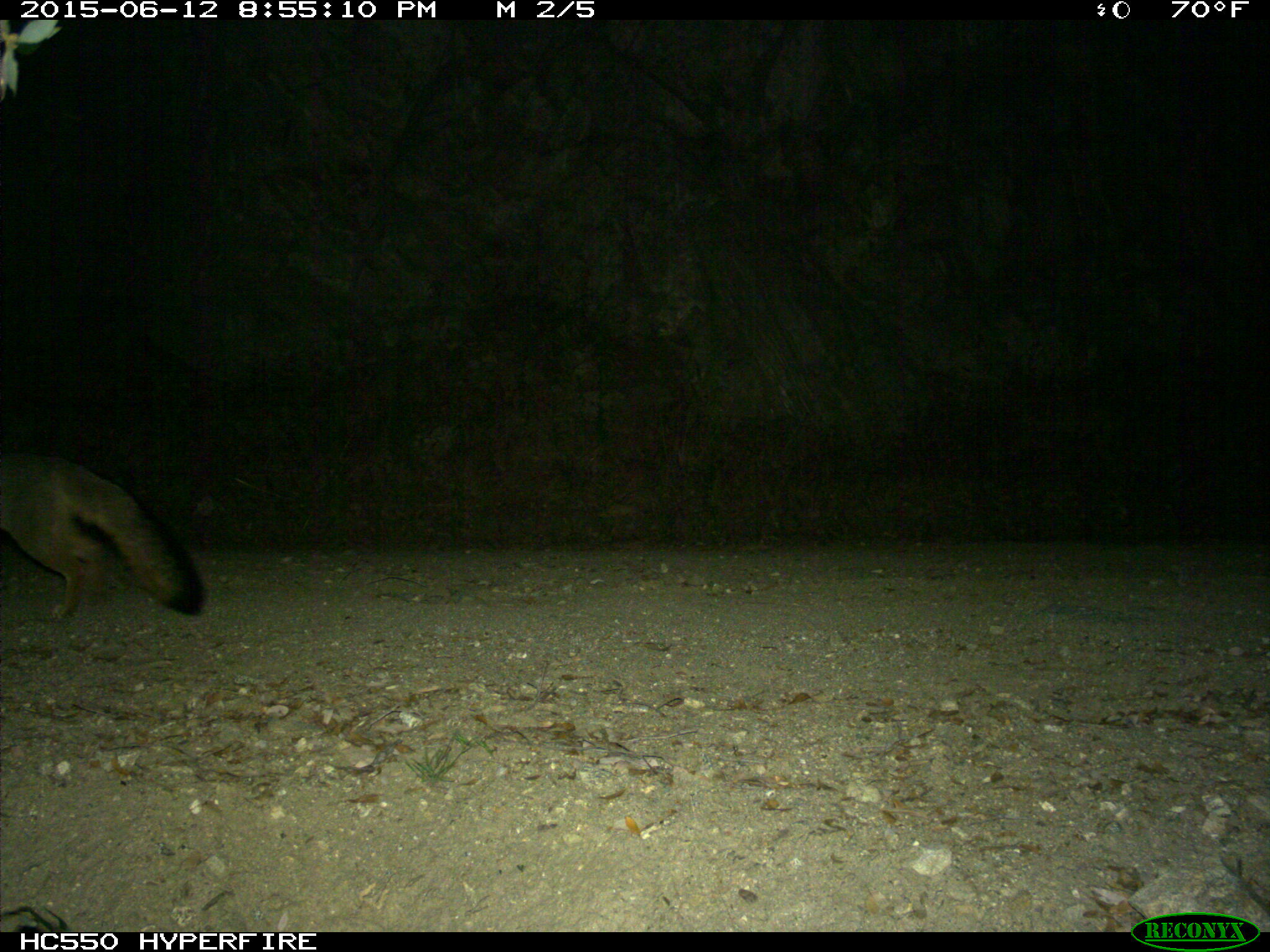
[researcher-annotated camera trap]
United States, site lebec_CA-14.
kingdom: Animalia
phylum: Chordata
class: Mammalia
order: Carnivora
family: Canidae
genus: Urocyon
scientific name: Urocyon cinereoargenteus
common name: gray fox